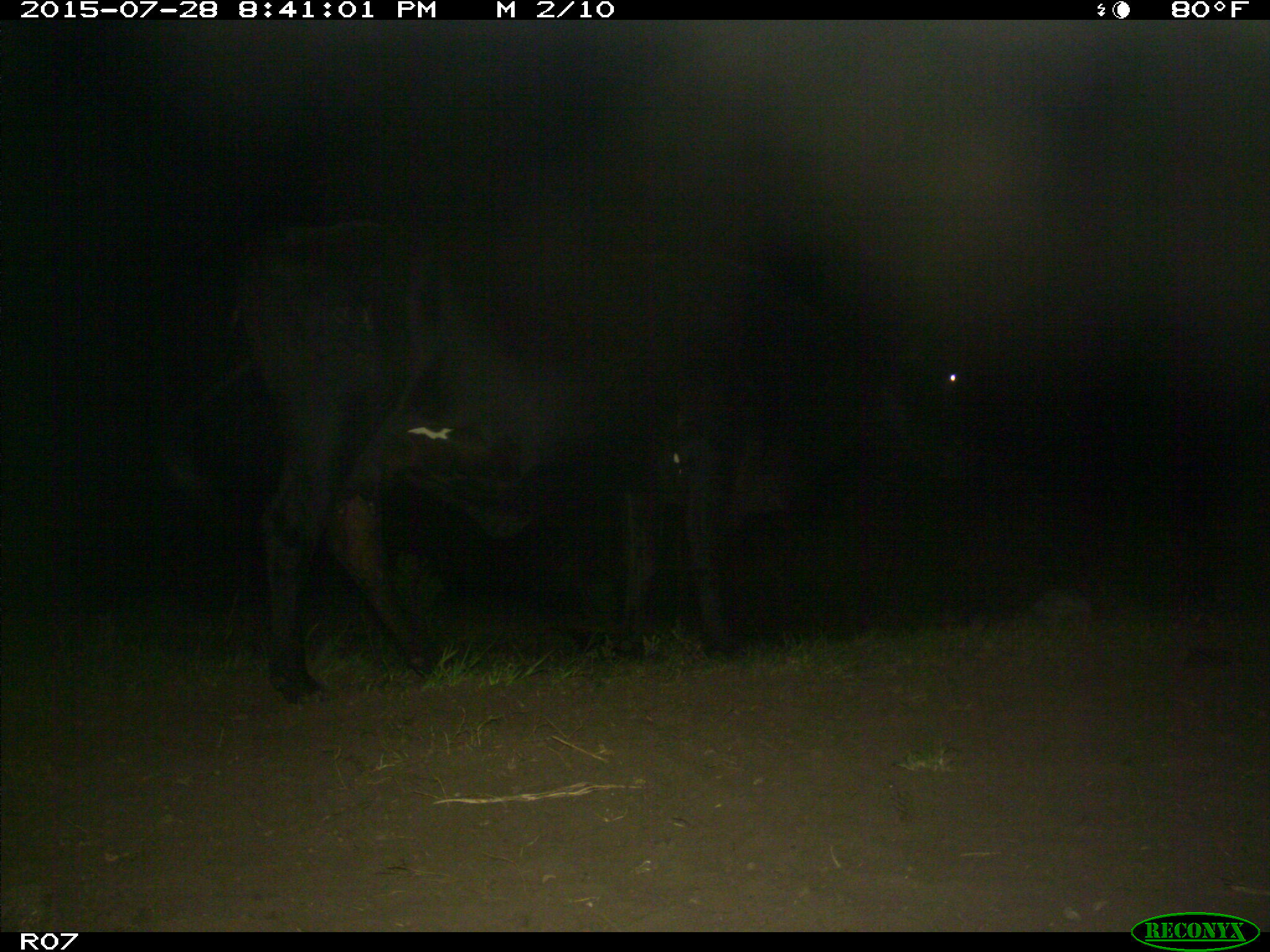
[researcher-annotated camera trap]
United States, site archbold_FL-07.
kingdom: Animalia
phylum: Chordata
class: Mammalia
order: Artiodactyla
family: Bovidae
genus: Bos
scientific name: Bos taurus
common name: domestic cow